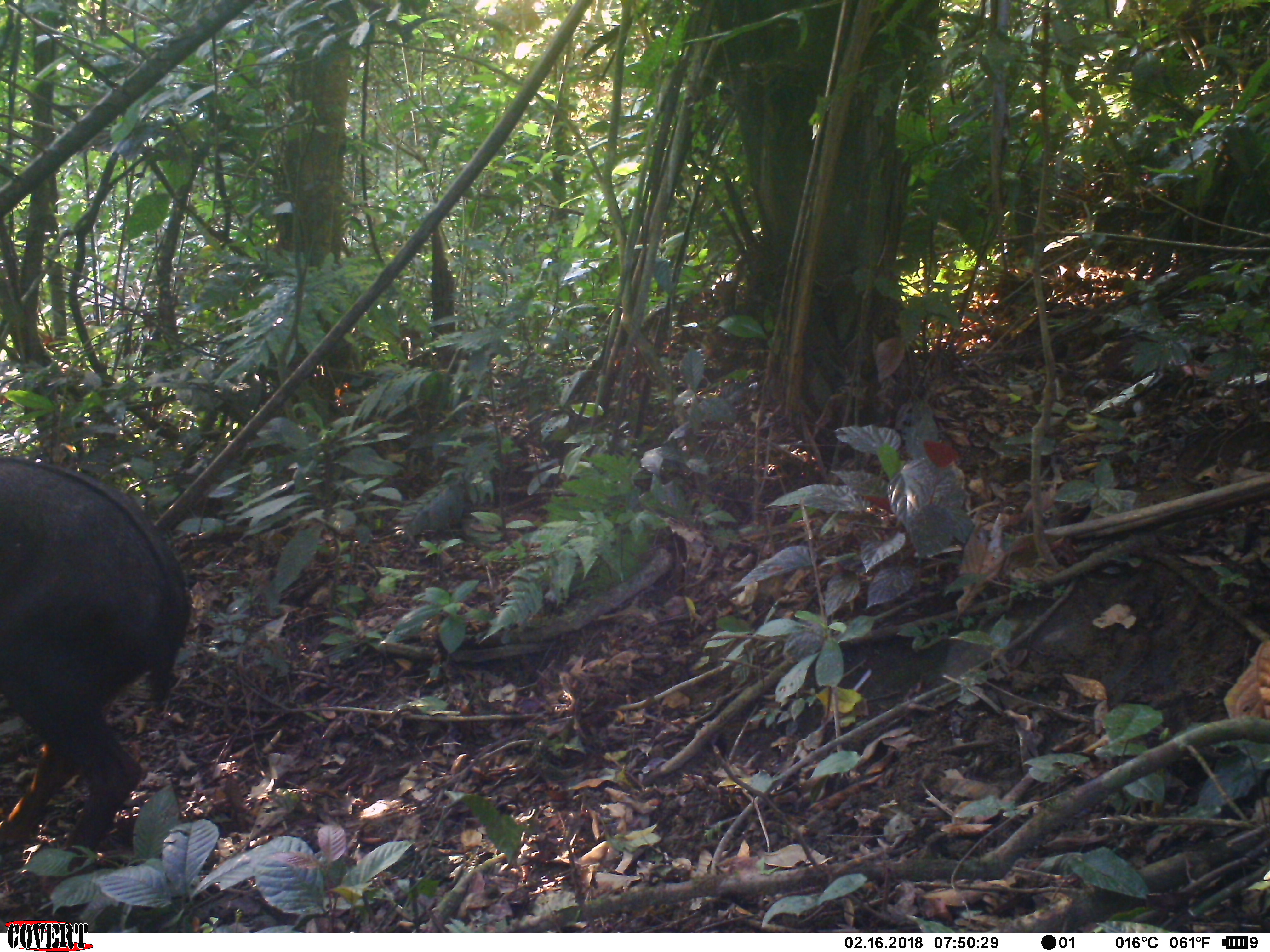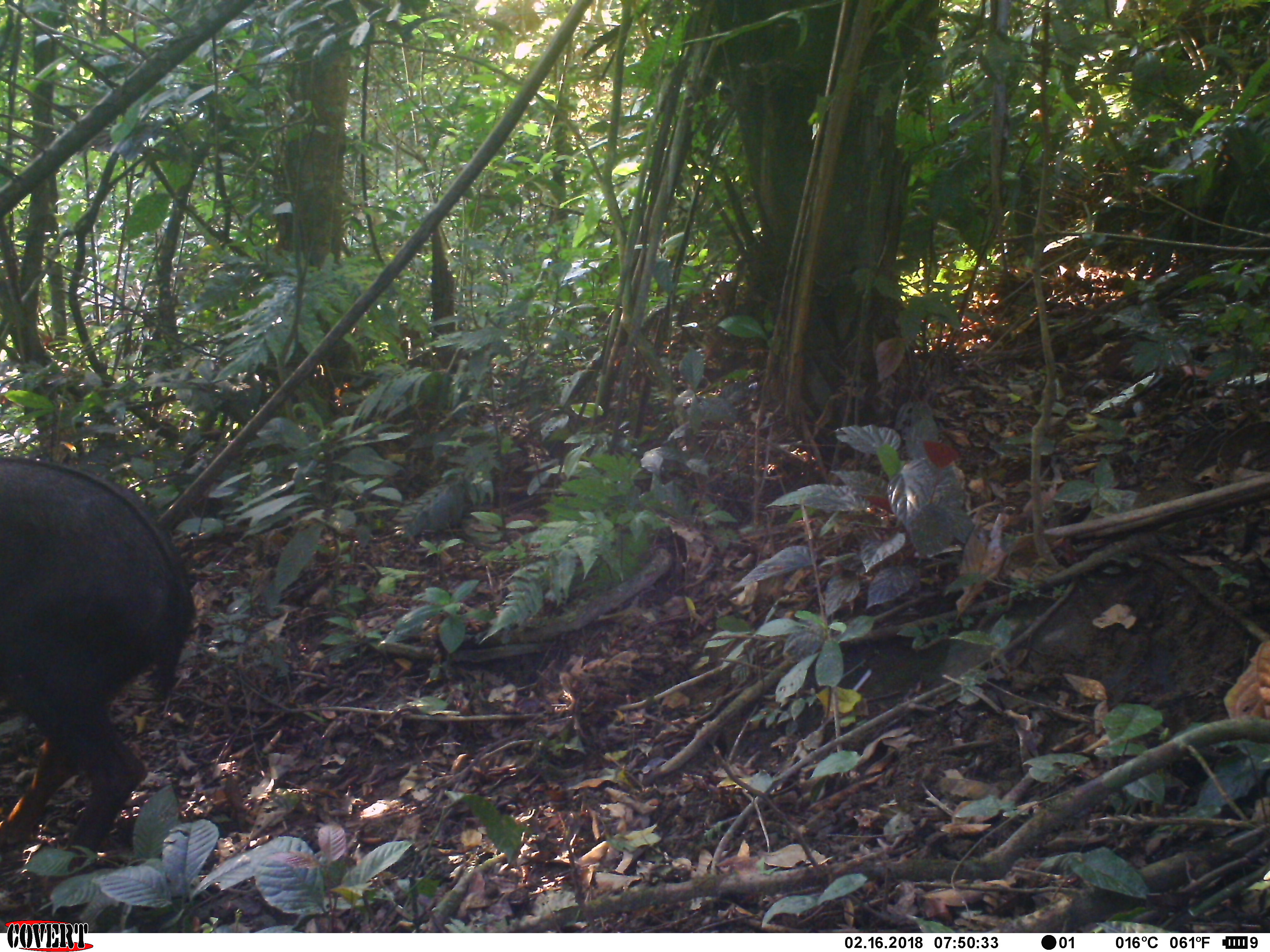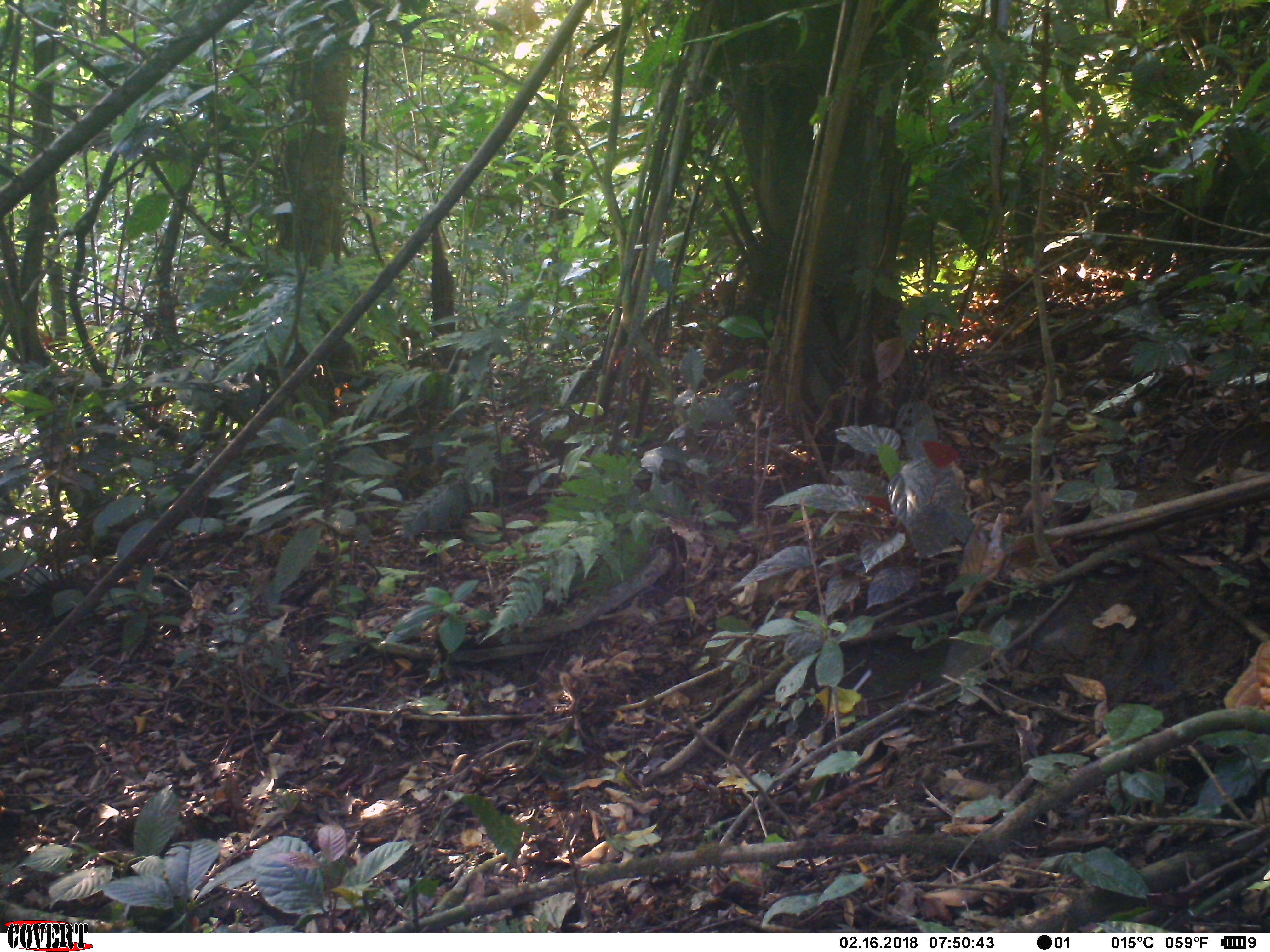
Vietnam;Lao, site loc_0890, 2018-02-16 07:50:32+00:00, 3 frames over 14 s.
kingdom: Animalia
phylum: Chordata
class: Mammalia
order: Artiodactyla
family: Bovidae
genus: Capricornis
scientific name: Capricornis sumatraensis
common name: chinese serow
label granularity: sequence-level